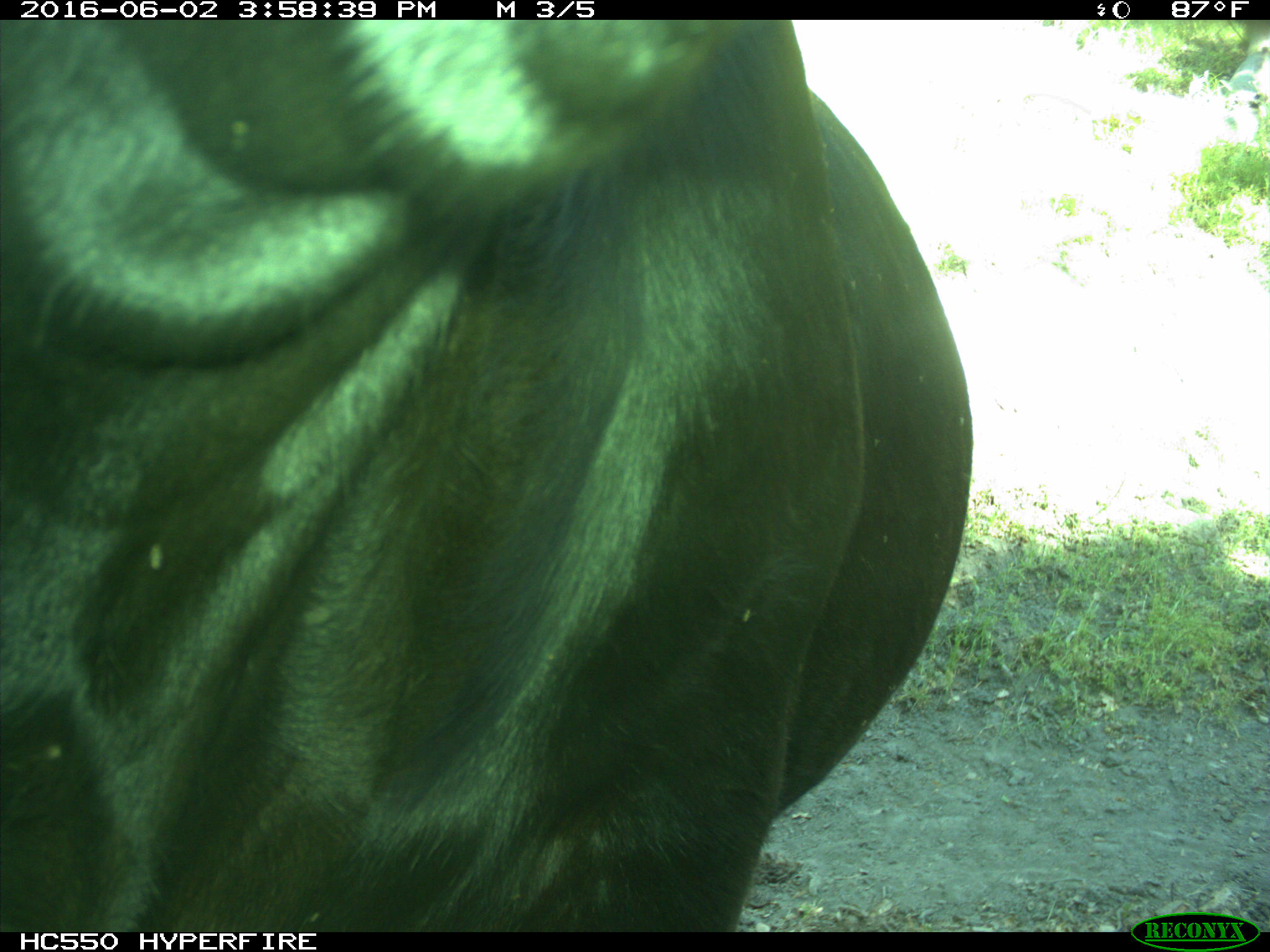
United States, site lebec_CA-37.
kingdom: Animalia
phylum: Chordata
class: Mammalia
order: Artiodactyla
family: Bovidae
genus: Bos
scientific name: Bos taurus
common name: domestic cow